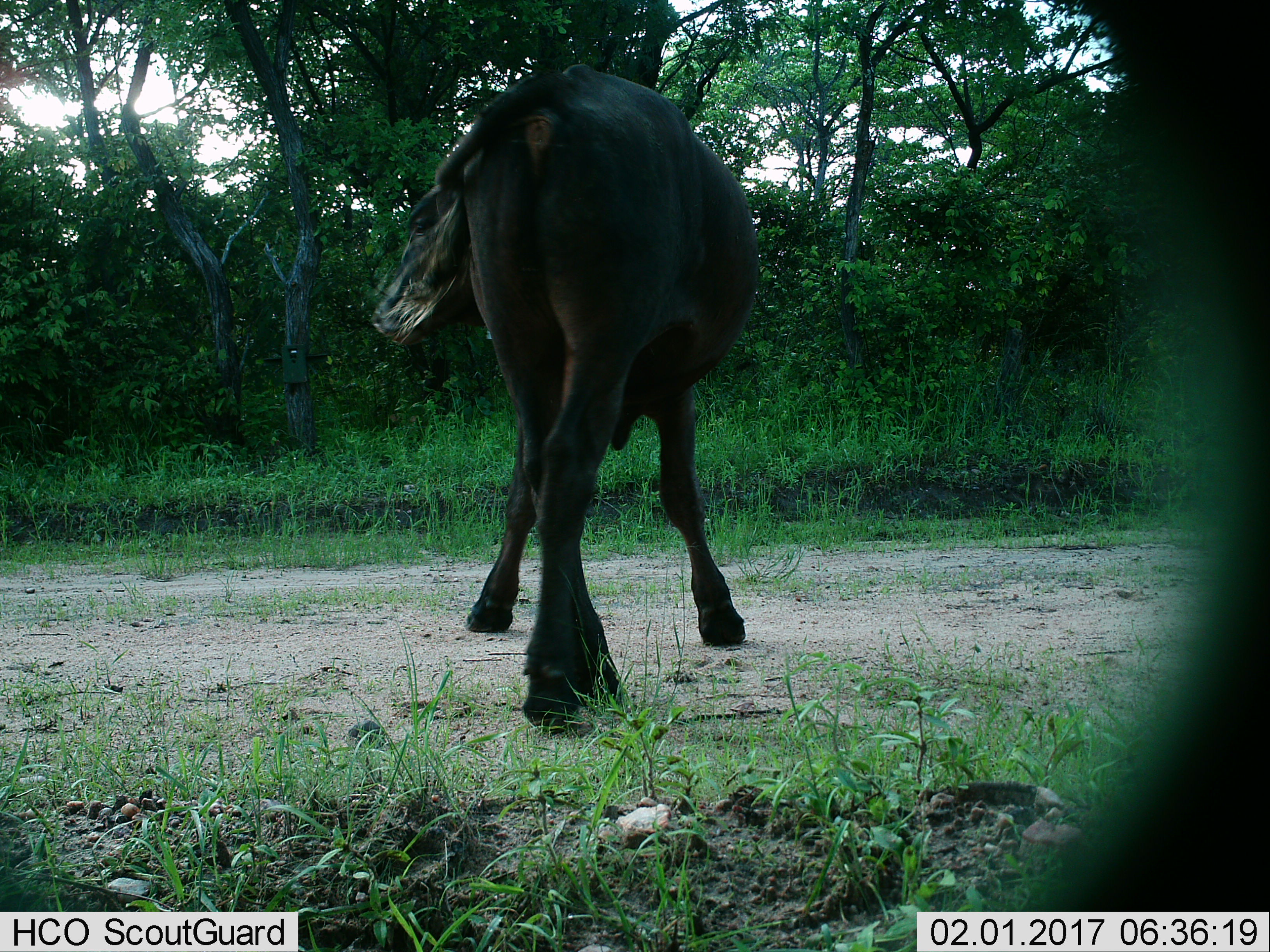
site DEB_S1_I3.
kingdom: Animalia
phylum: Chordata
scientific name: Vertebrata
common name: domestic animal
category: domesticanimal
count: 1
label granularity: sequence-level